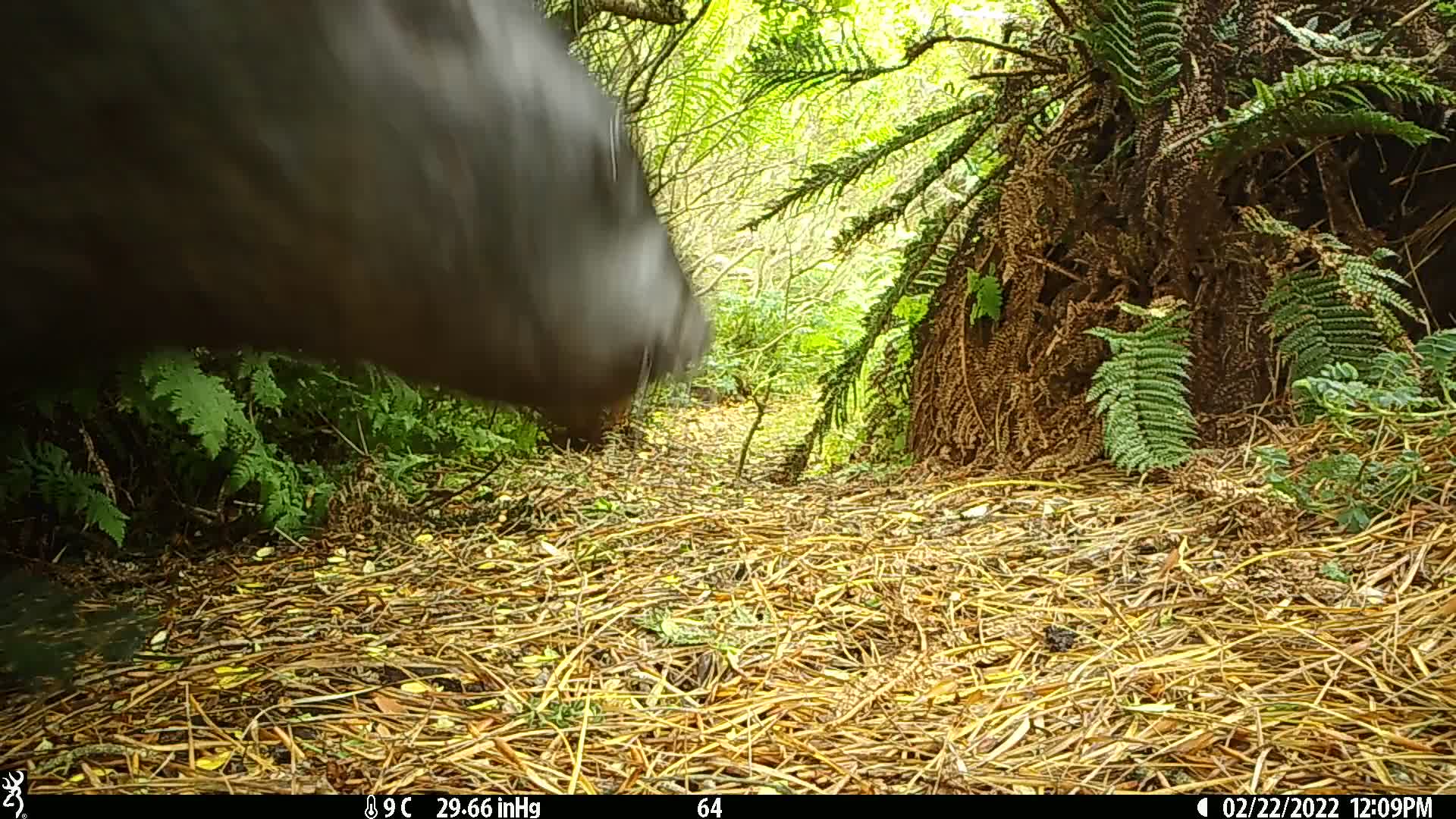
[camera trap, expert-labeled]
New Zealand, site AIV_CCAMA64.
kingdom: Animalia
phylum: Chordata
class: Mammalia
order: Carnivora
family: Otariidae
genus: Phocarctos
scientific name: Phocarctos hookeri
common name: new zealand sea lion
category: sealion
Sealion (new zealand sea lion) (Phocarctos hookeri).